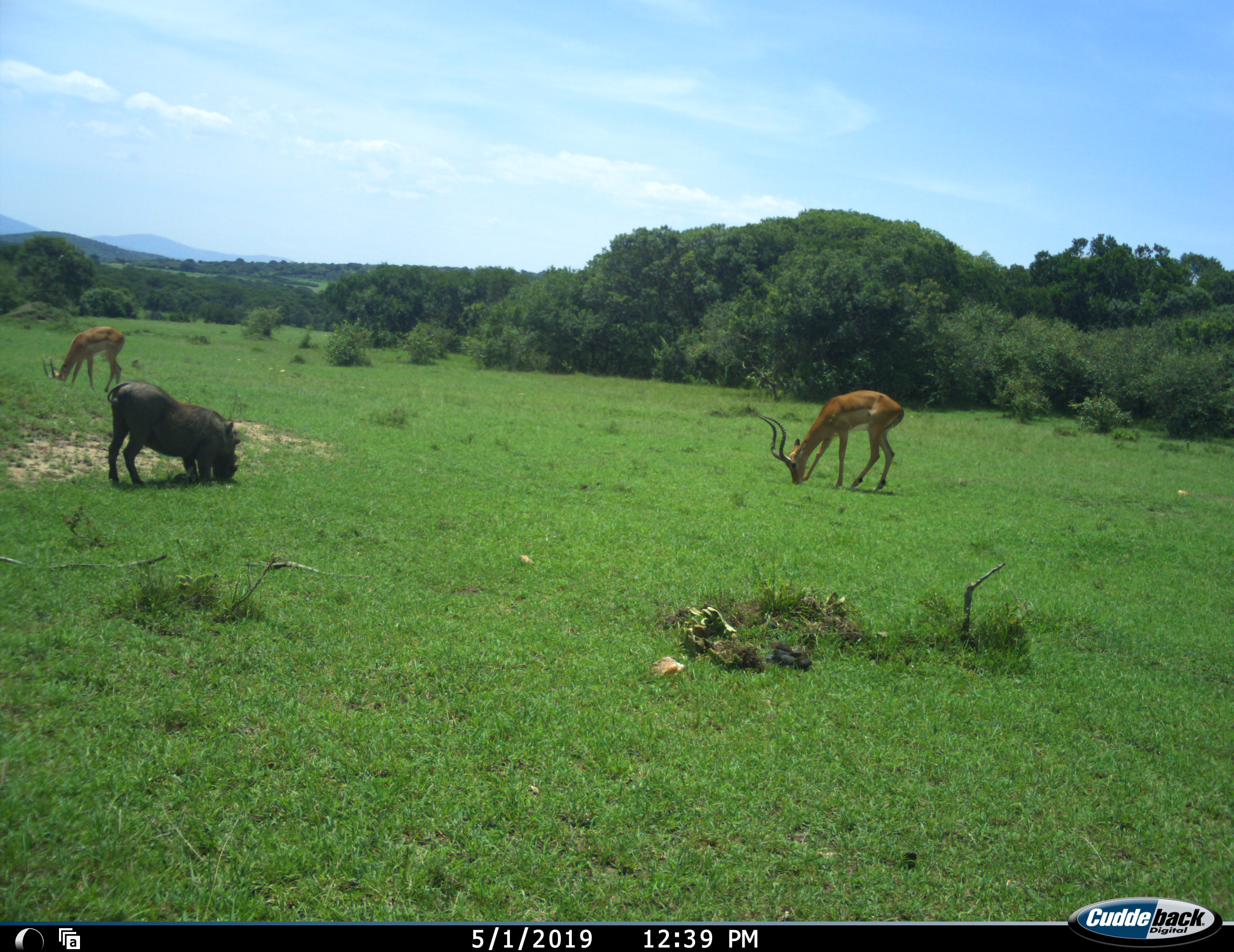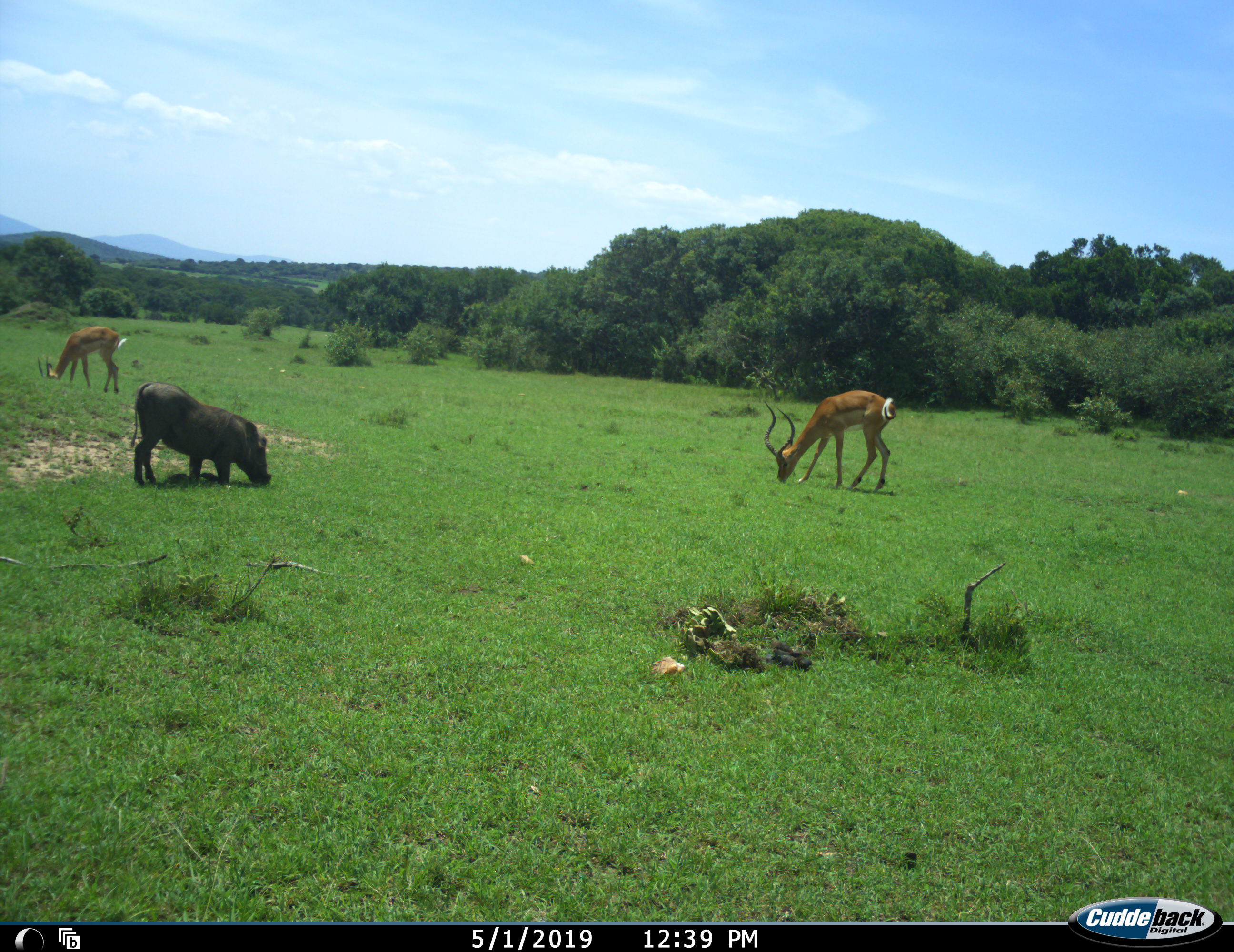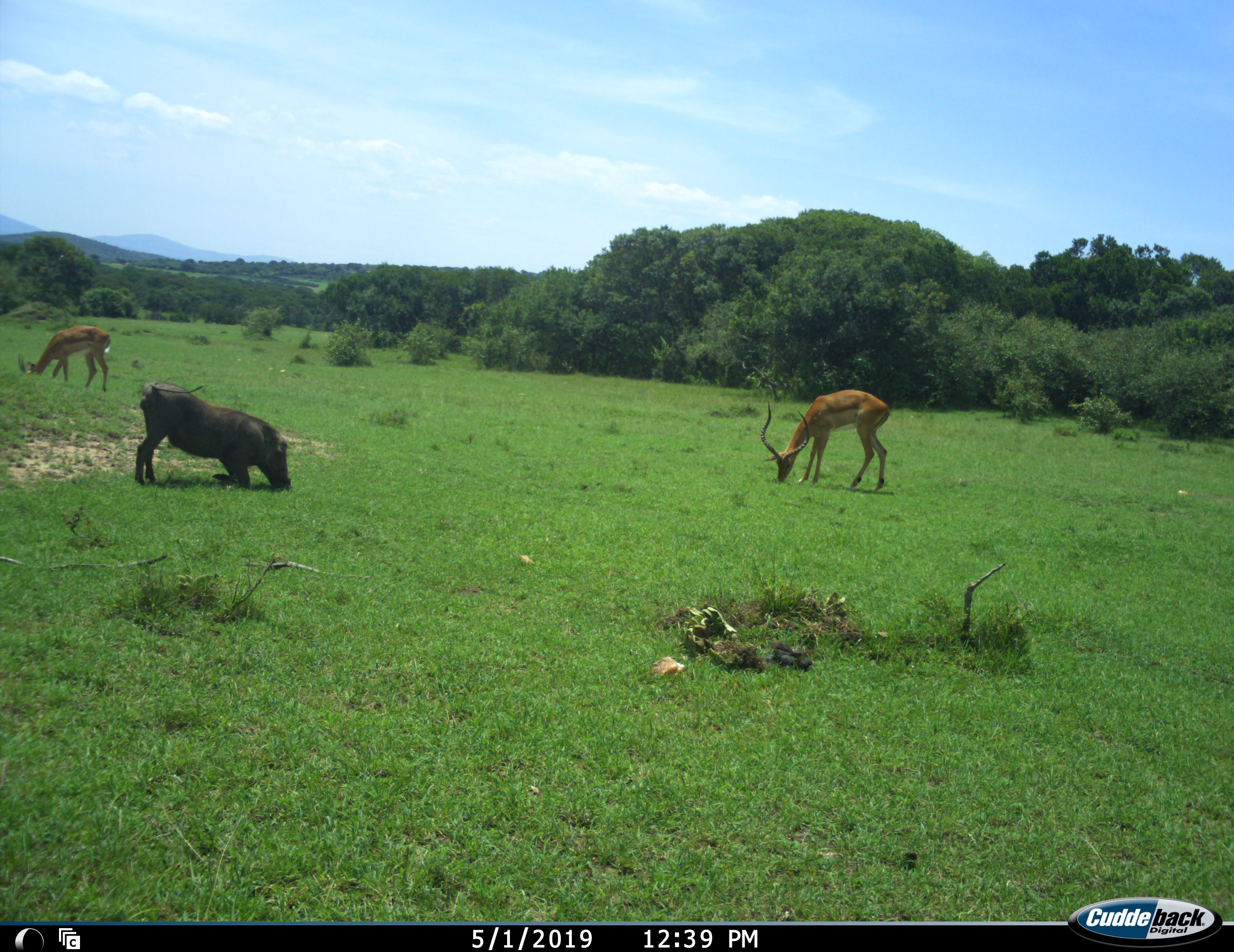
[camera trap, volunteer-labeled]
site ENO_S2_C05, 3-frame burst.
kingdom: Animalia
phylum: Chordata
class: Mammalia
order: Artiodactyla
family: Bovidae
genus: Aepyceros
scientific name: Aepyceros melampus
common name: impala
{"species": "impala (Aepyceros melampus)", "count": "2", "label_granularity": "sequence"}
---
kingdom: Animalia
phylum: Chordata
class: Mammalia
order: Artiodactyla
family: Suidae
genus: Phacochoerus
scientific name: Phacochoerus africanus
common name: warthog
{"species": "warthog (Phacochoerus africanus)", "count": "1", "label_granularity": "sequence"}